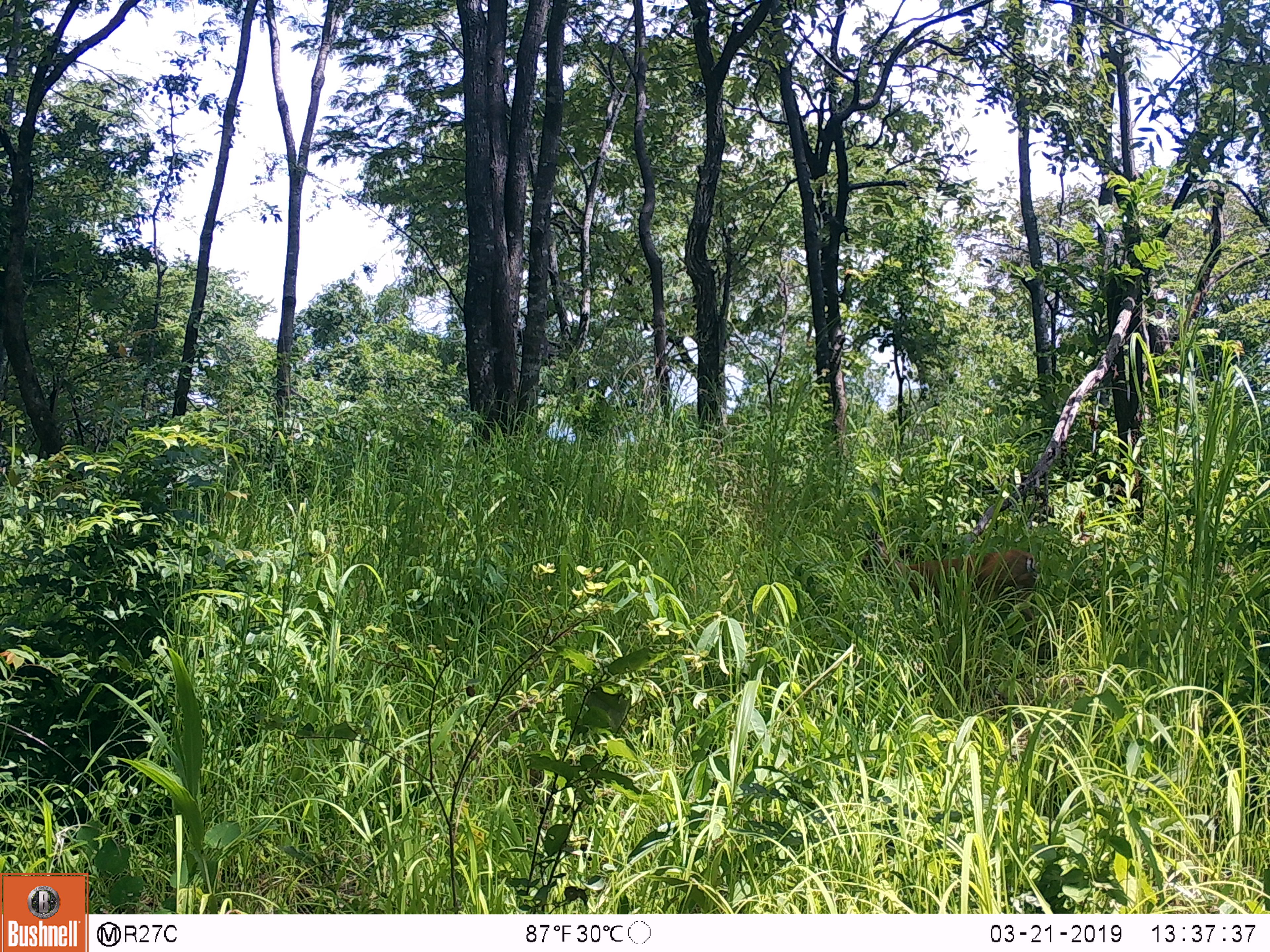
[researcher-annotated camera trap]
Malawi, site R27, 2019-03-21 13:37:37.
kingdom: Animalia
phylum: Chordata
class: Mammalia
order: Artiodactyla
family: Bovidae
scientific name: Antilopinae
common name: small antelope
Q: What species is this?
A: Small antelope (Antilopinae).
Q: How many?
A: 1.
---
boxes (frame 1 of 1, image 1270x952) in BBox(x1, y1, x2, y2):
small antelope: BBox(841, 522, 1061, 637)